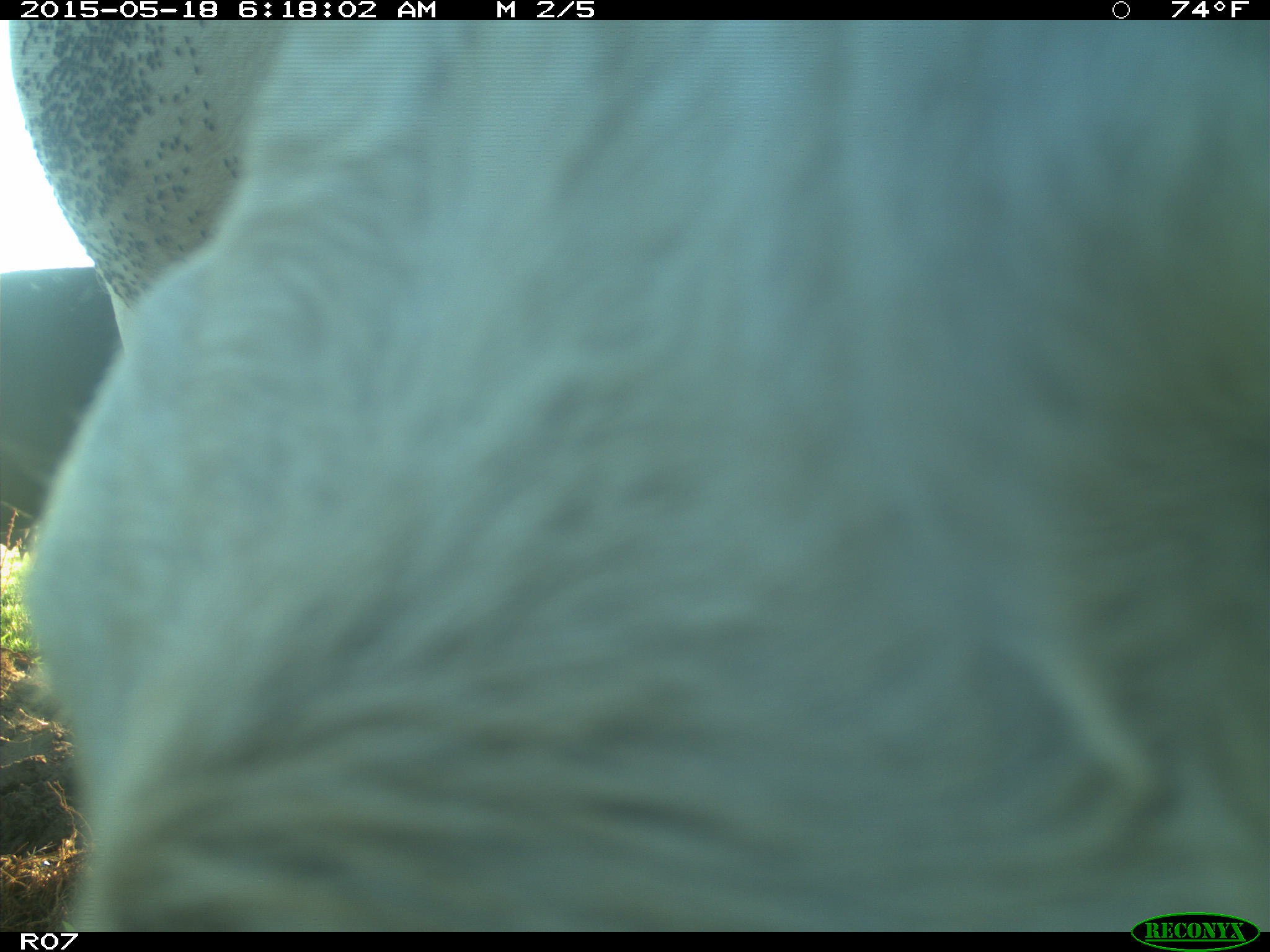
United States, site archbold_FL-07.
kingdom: Animalia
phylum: Chordata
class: Mammalia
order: Artiodactyla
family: Bovidae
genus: Bos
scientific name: Bos taurus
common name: domestic cow